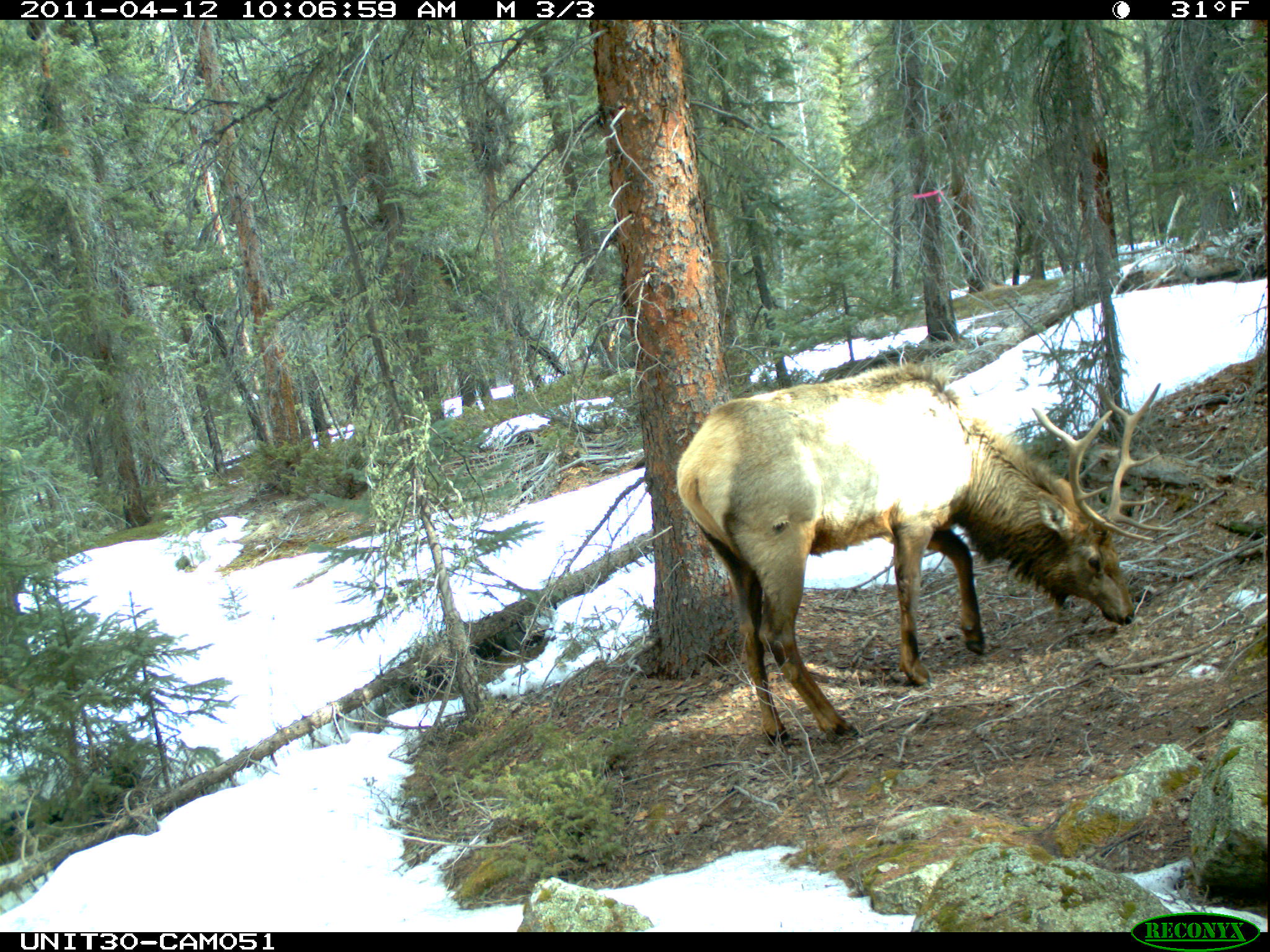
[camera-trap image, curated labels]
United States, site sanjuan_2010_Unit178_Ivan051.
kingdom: Animalia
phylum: Chordata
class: Mammalia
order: Artiodactyla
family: Cervidae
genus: Cervus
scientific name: Cervus elaphus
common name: red deer